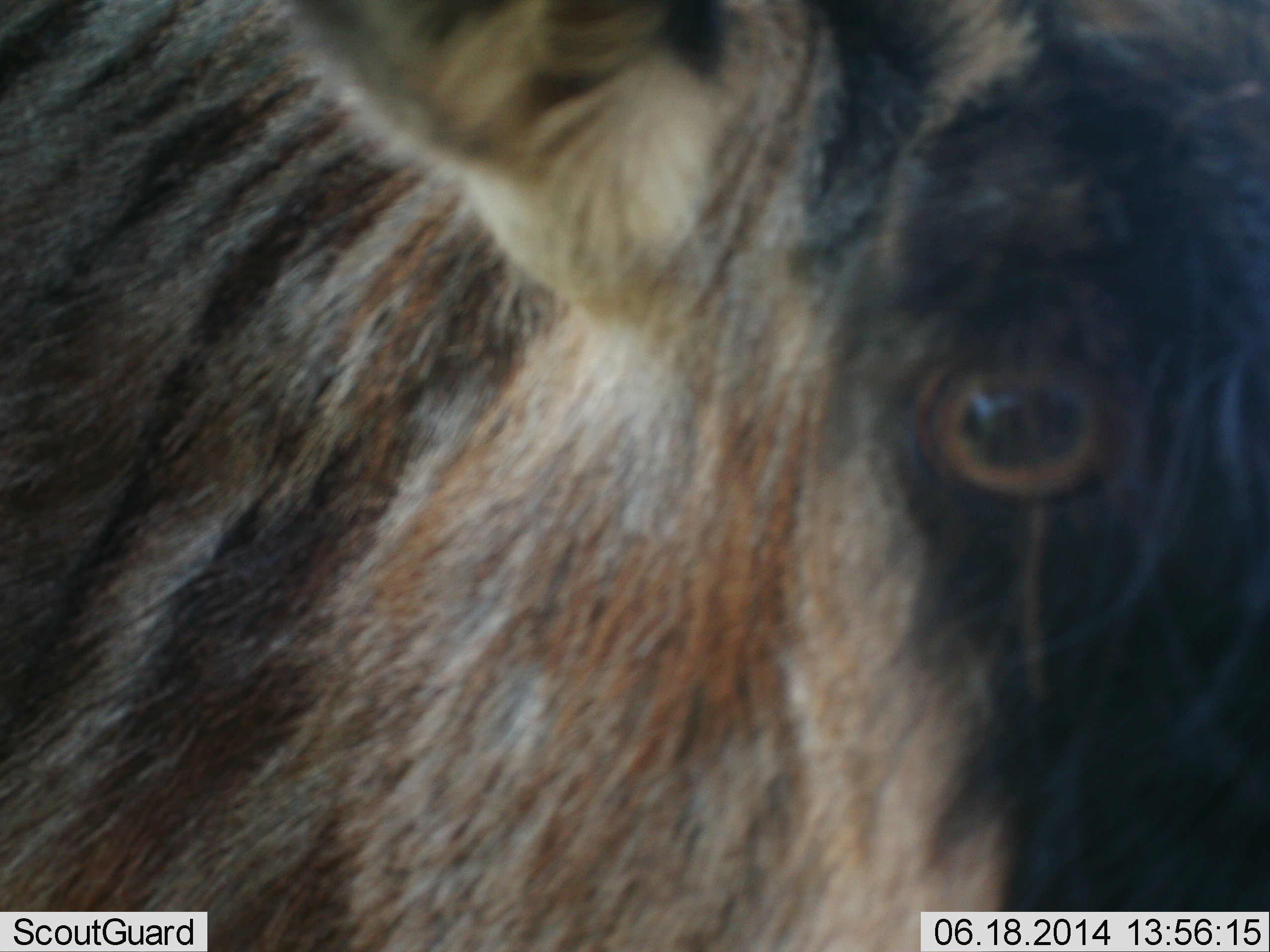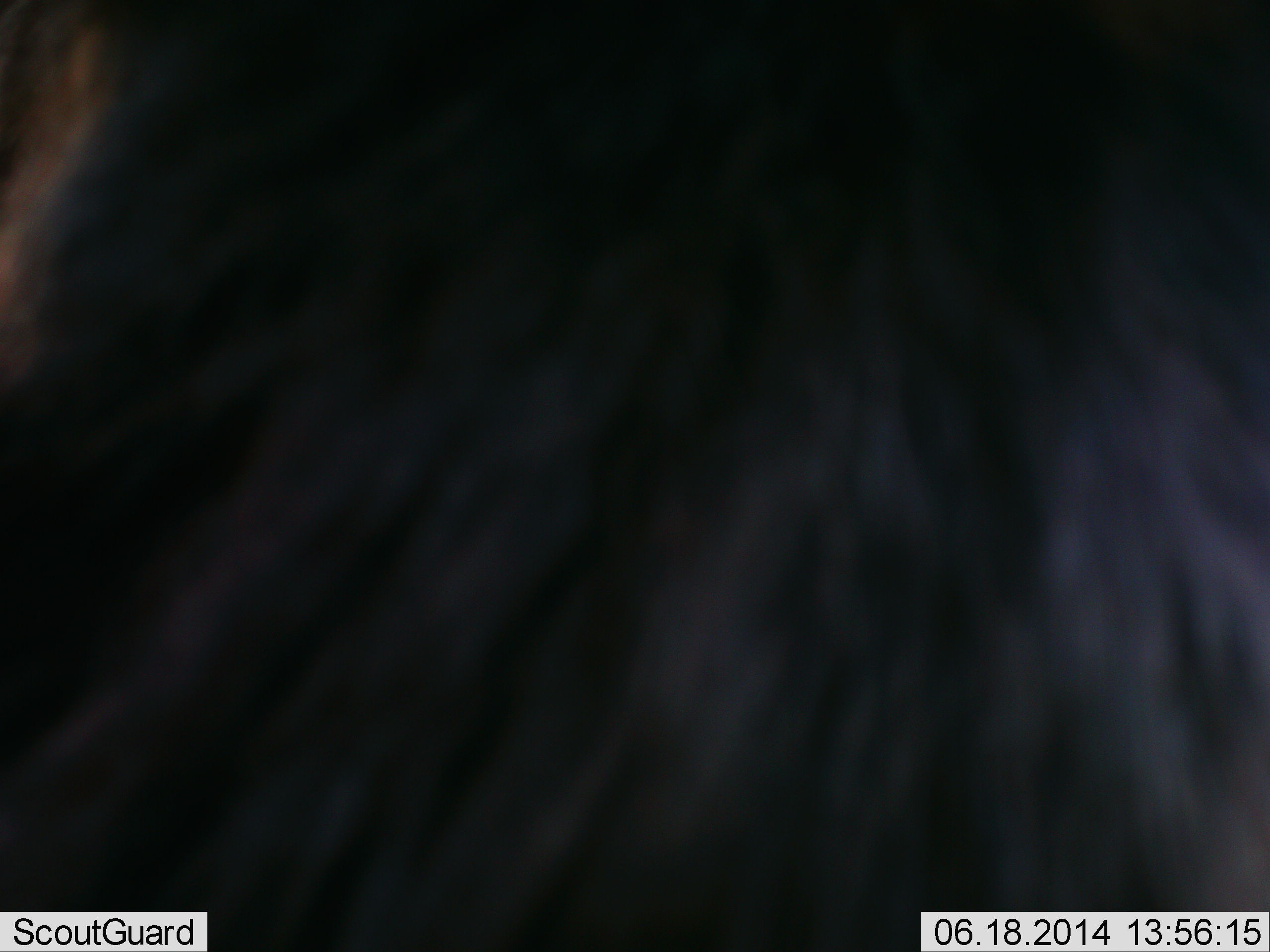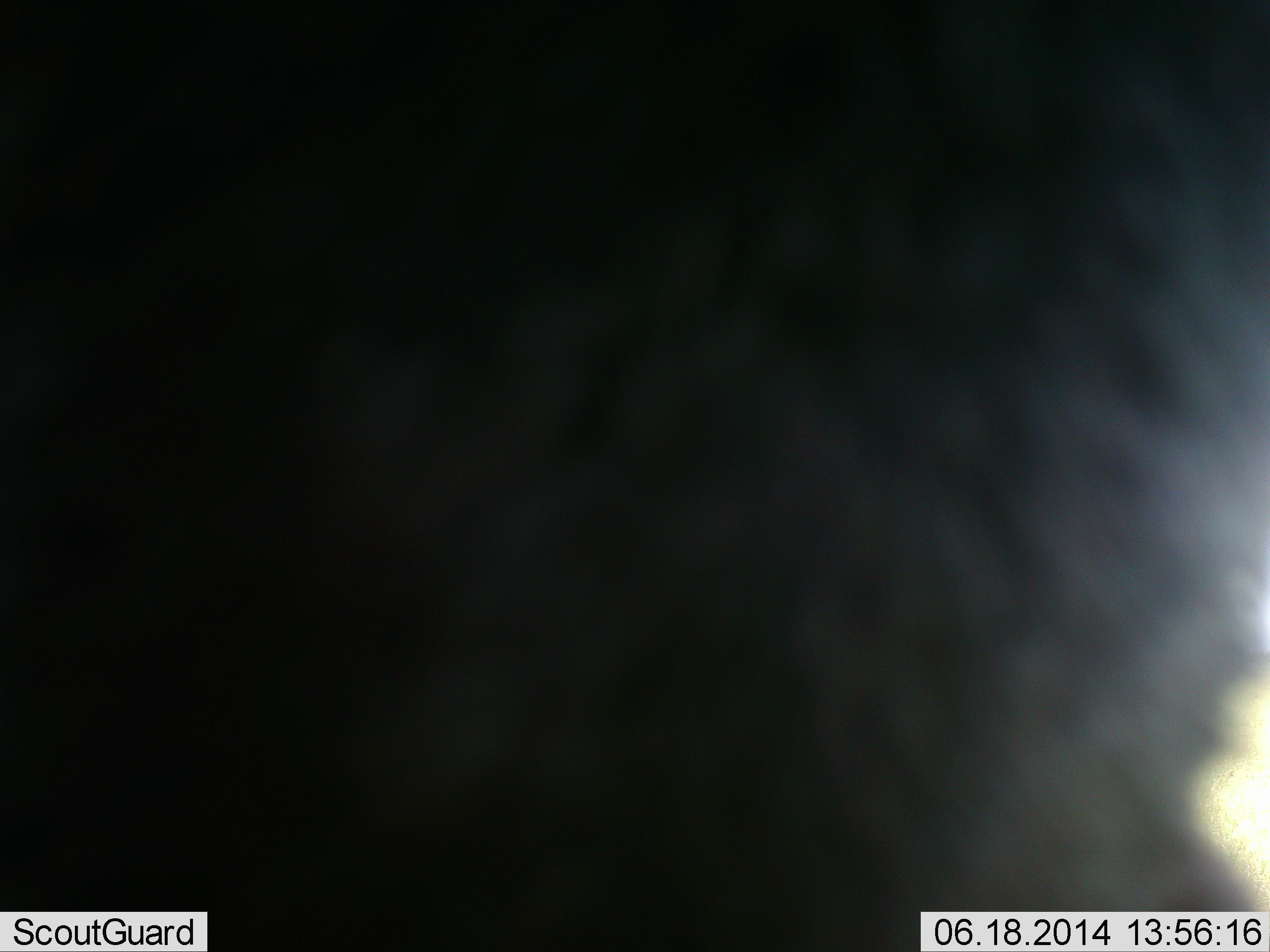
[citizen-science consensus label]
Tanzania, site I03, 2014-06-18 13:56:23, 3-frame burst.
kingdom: Animalia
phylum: Chordata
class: Mammalia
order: Artiodactyla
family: Bovidae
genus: Connochaetes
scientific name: Connochaetes taurinus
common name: blue wildebeest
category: wildebeest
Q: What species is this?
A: Wildebeest (blue wildebeest) (Connochaetes taurinus).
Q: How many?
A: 1.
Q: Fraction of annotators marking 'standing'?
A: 30%.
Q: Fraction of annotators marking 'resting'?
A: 0%.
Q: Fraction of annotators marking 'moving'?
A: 50%.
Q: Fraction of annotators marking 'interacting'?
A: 10%.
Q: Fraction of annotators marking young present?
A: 0%.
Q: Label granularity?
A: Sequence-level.